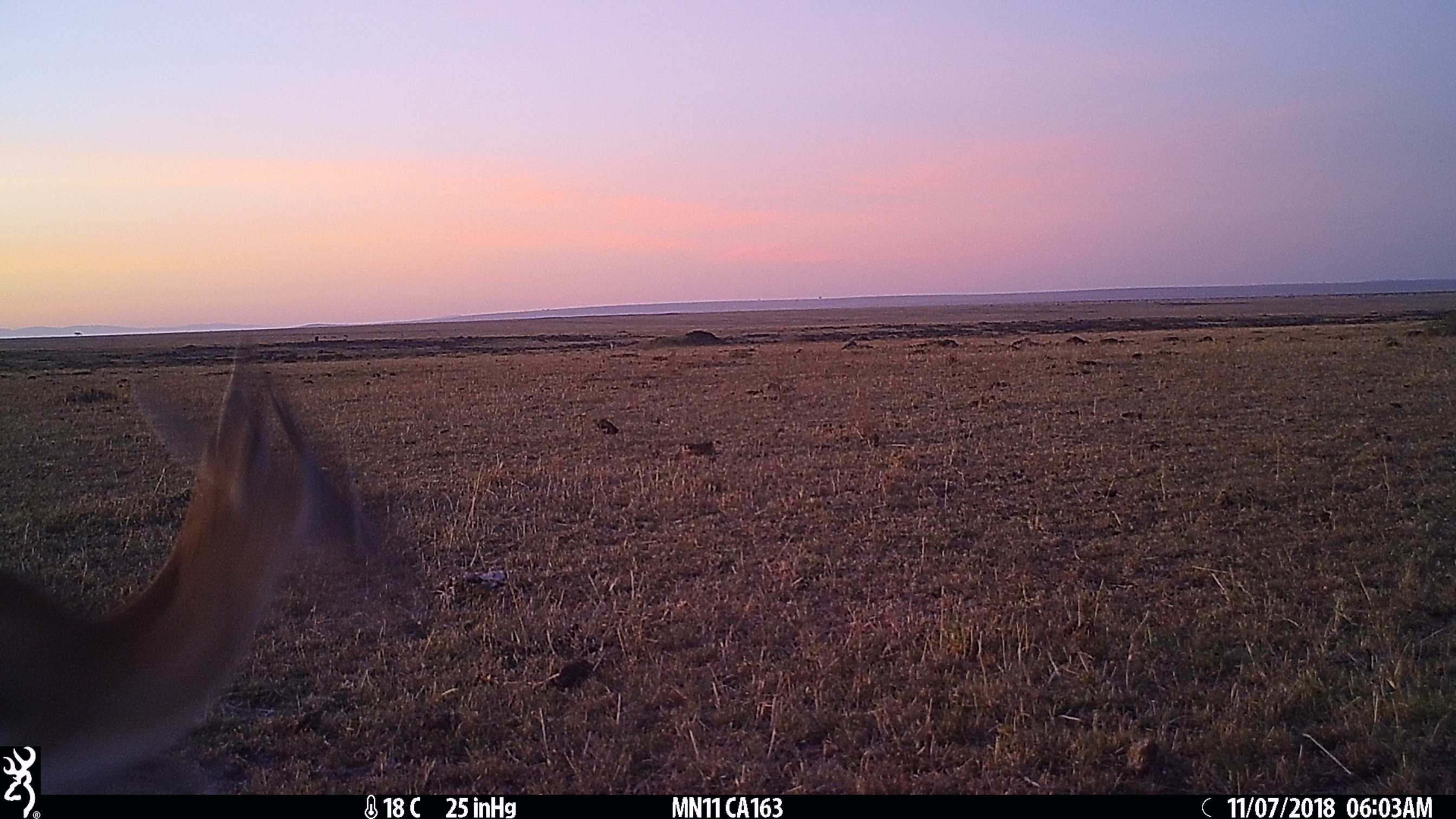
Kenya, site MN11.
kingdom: Animalia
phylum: Chordata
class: Mammalia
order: Artiodactyla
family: Bovidae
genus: Eudorcas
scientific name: Eudorcas thomsonii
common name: thomon's gazelle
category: gazelle thomsons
Gazelle thomsons (thomon's gazelle) (Eudorcas thomsonii).